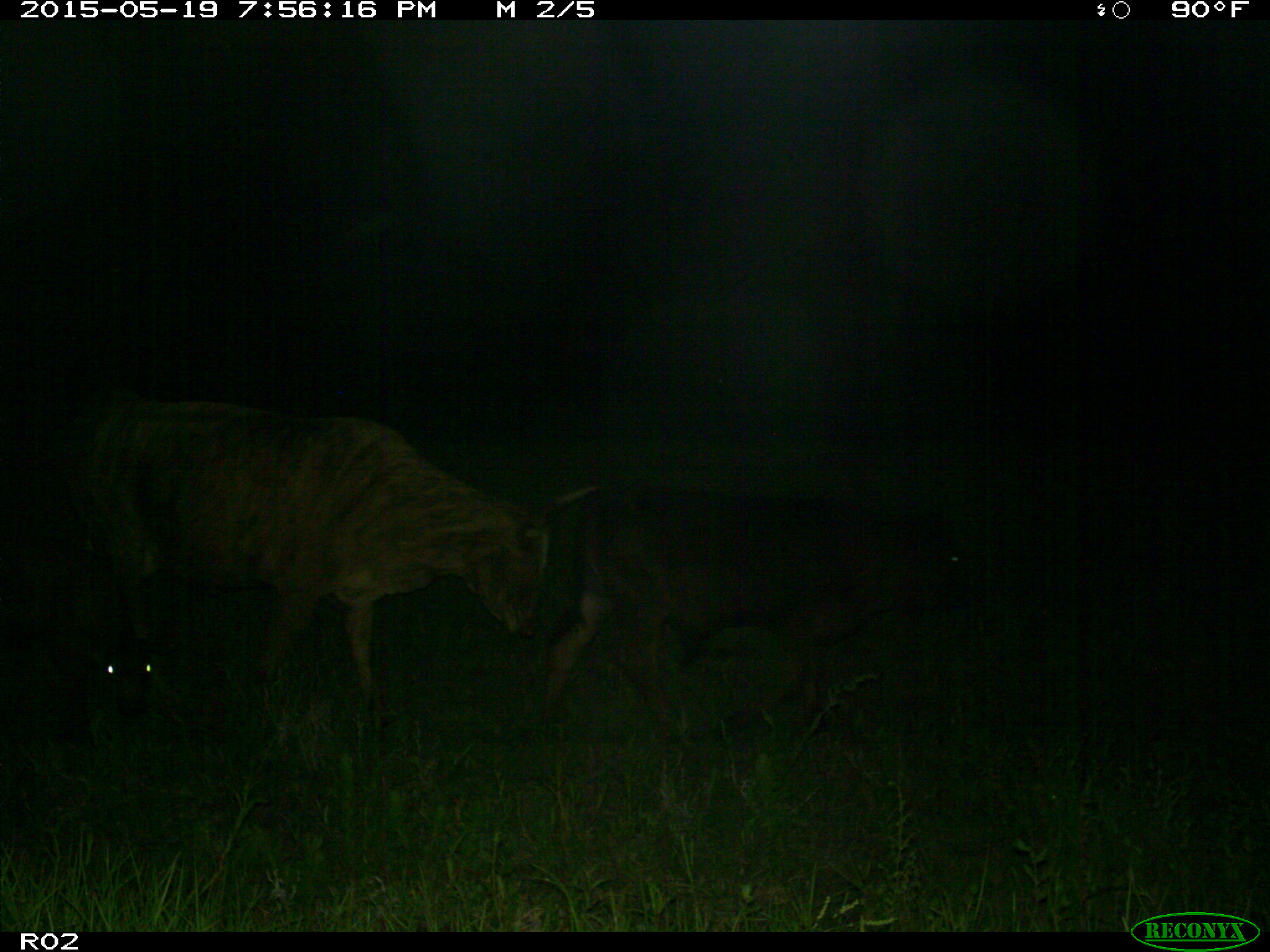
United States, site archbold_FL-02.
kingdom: Animalia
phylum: Chordata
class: Mammalia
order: Artiodactyla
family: Bovidae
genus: Bos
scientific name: Bos taurus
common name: domestic cow